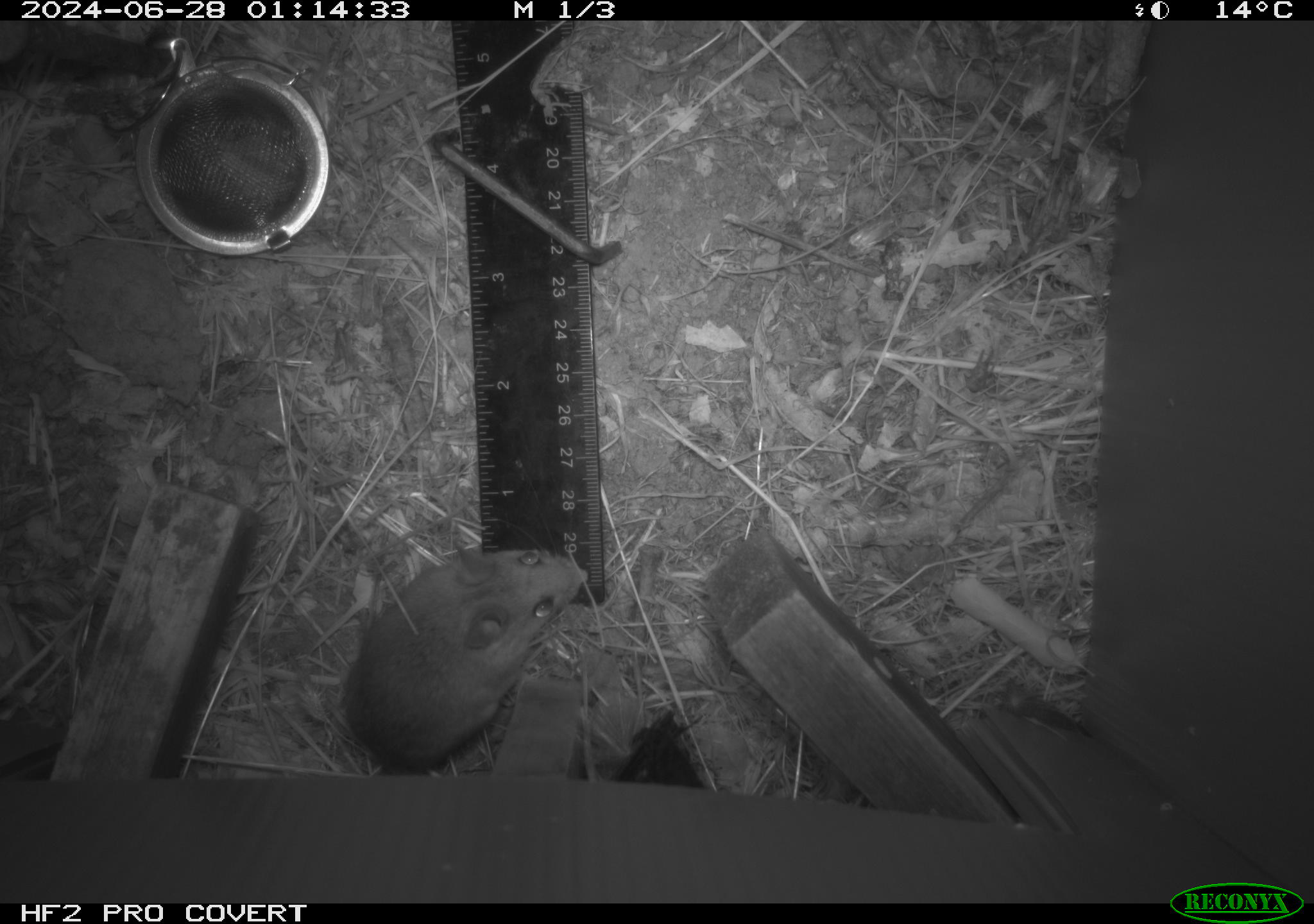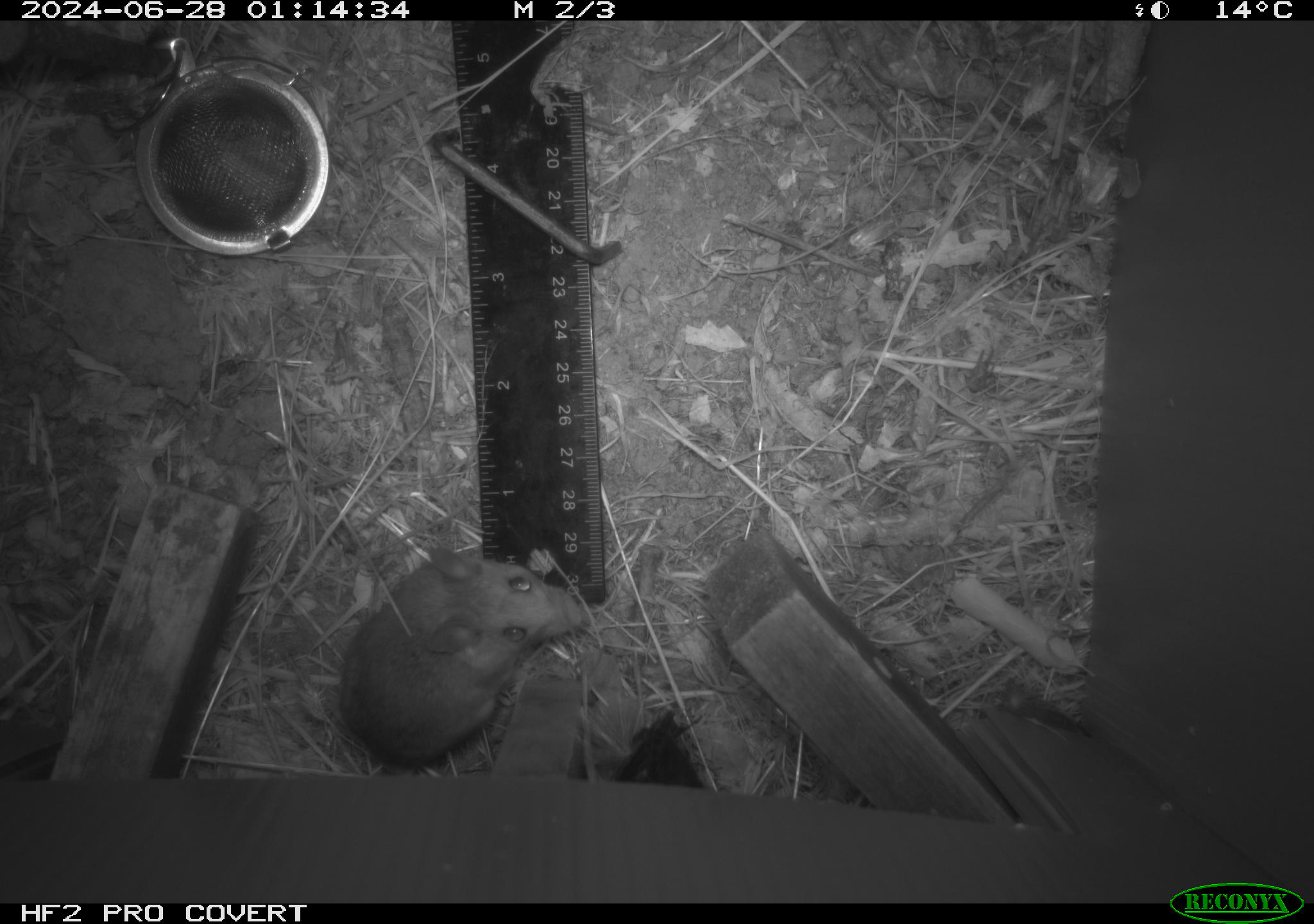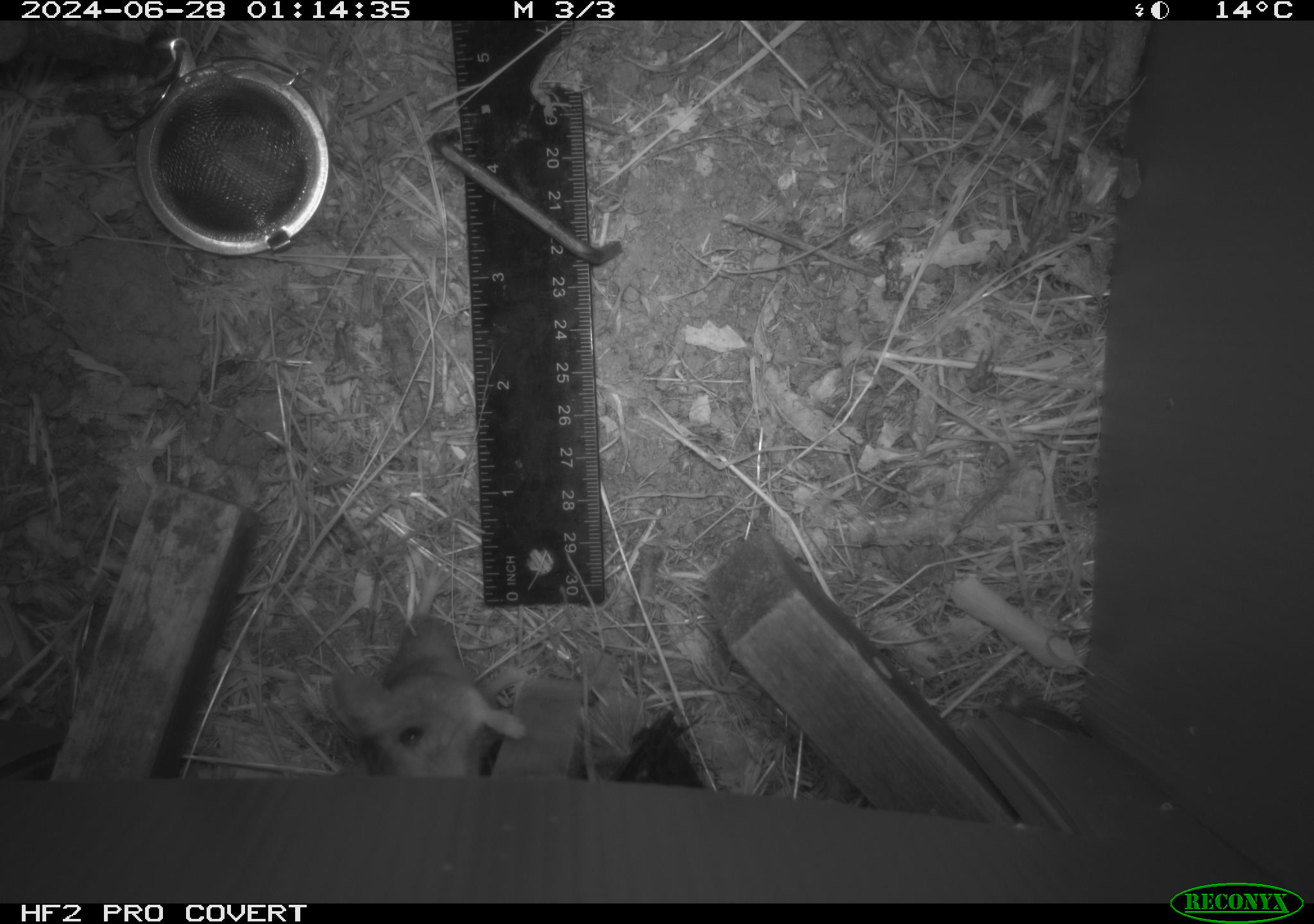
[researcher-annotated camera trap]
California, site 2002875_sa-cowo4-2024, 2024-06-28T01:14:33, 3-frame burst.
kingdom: Animalia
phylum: Chordata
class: Mammalia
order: Rodentia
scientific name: Rodentia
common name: rodent